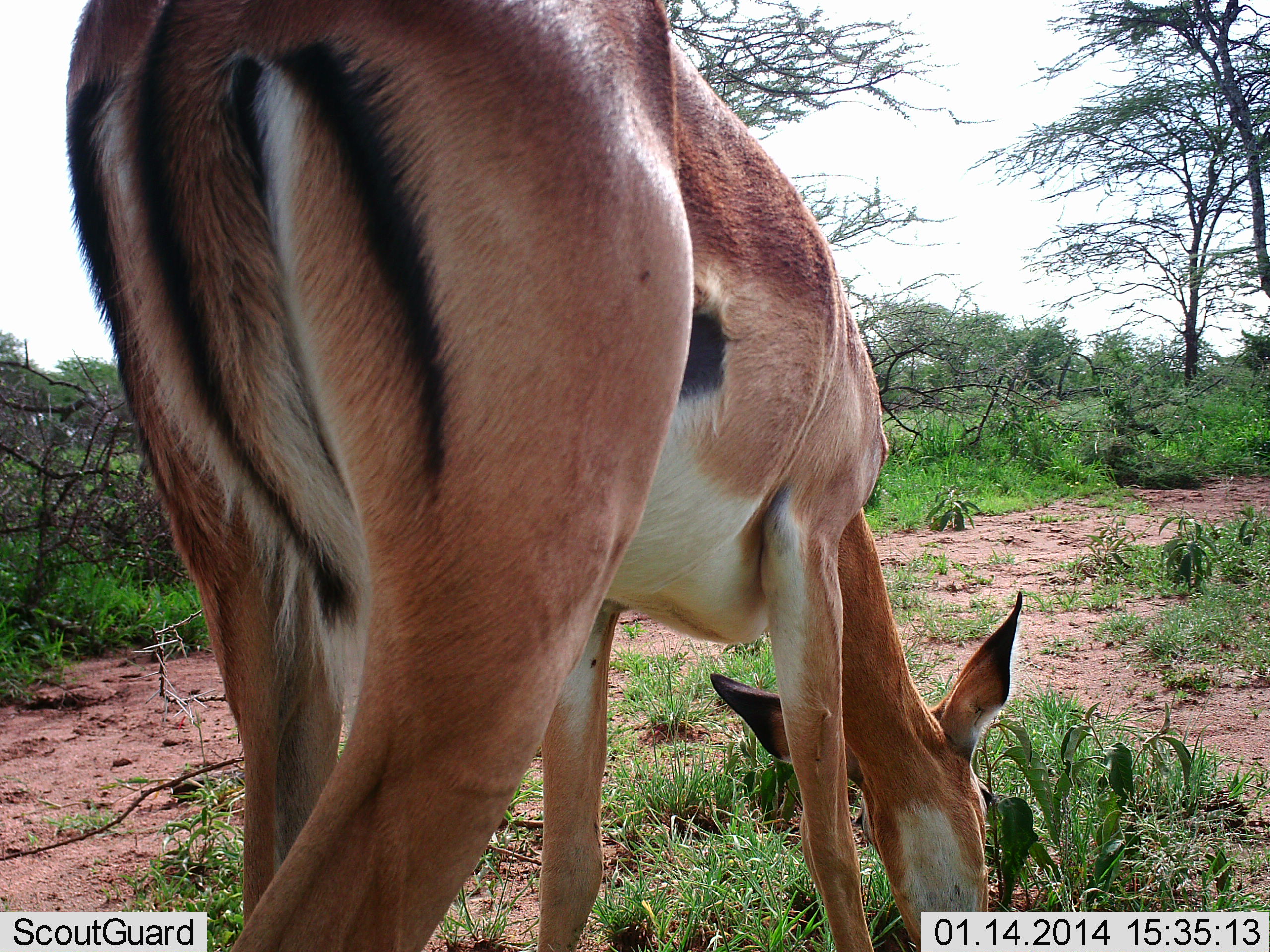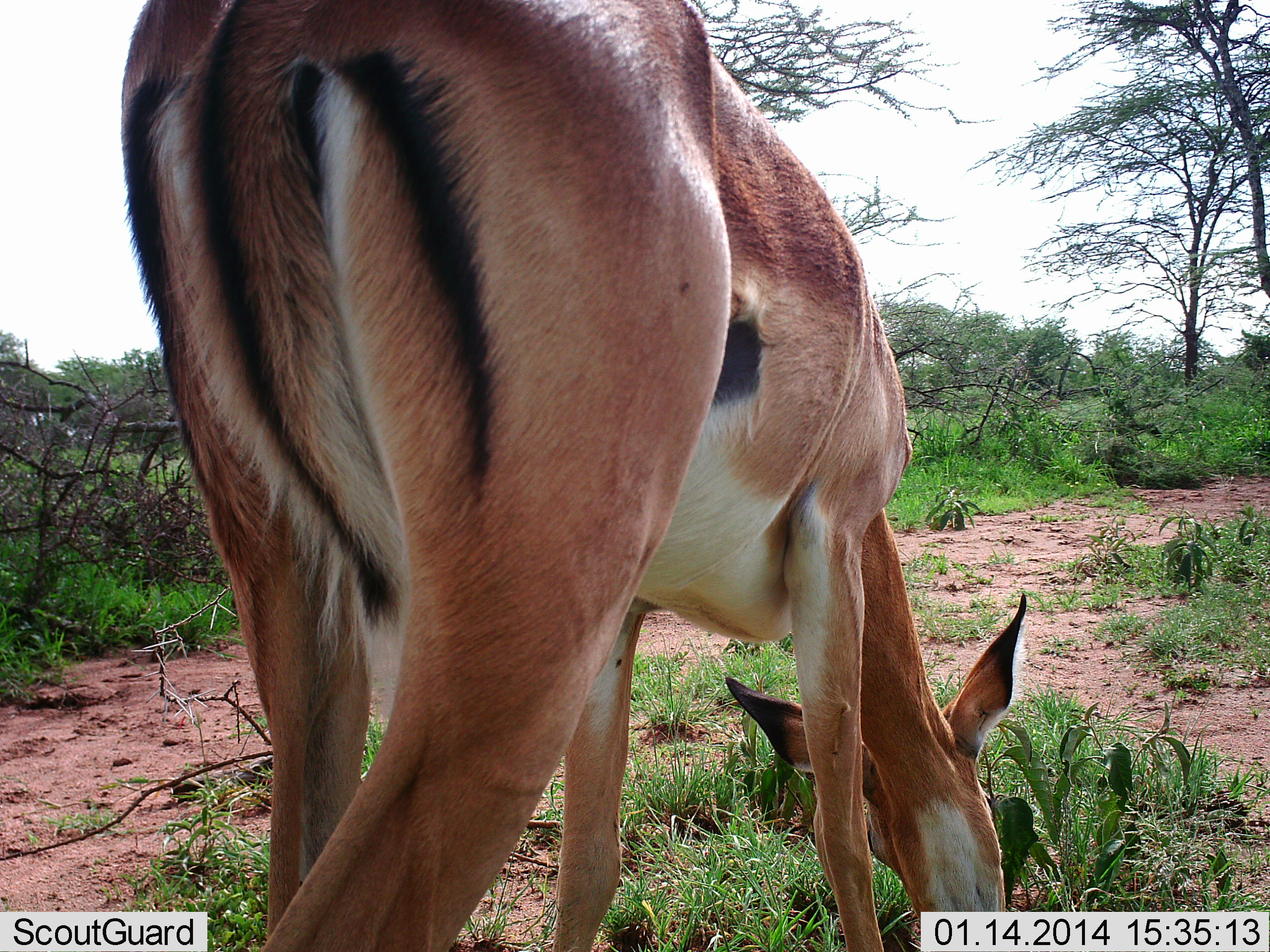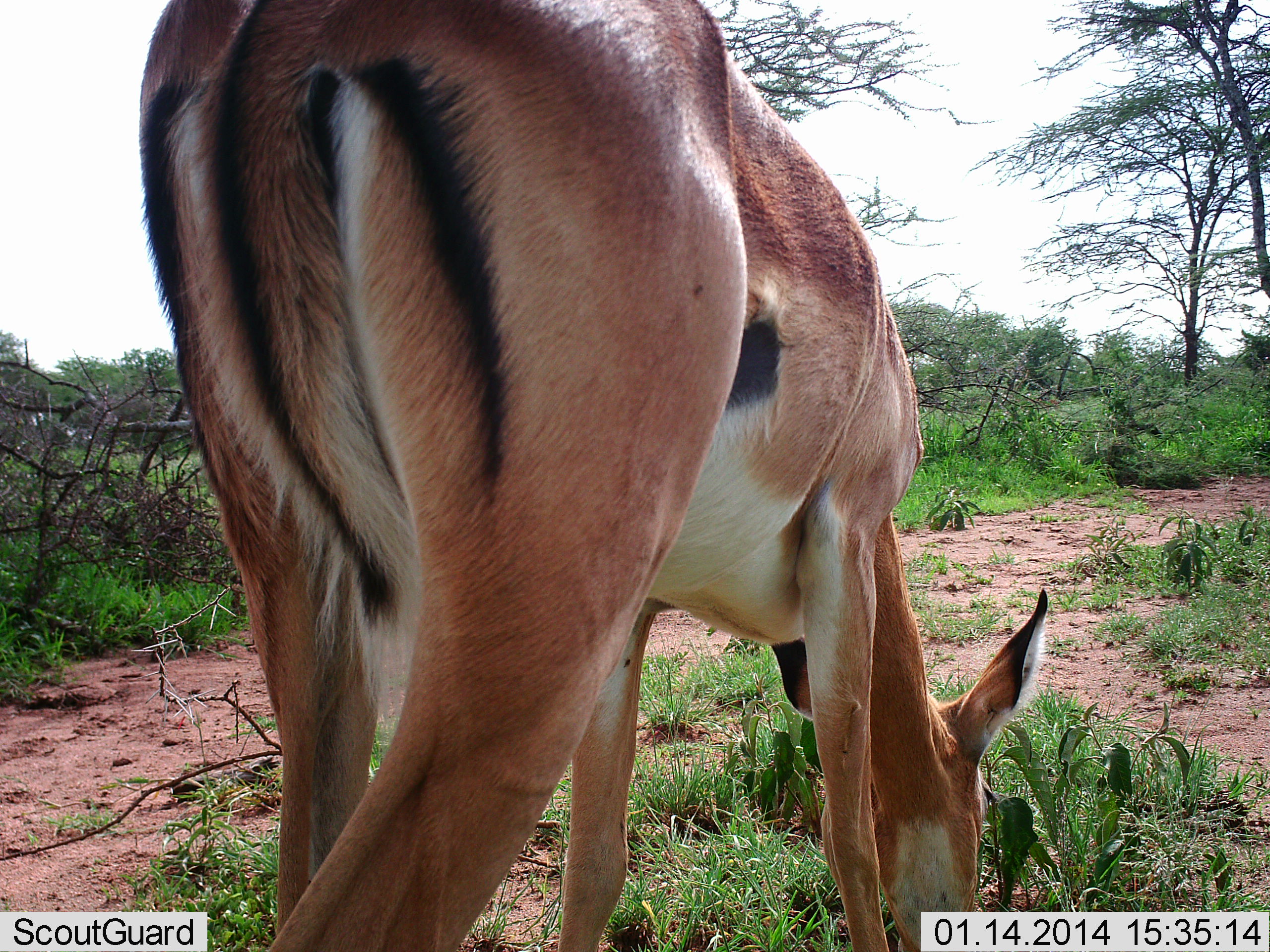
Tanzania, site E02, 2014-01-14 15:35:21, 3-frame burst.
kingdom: Animalia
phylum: Chordata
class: Mammalia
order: Artiodactyla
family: Bovidae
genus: Aepyceros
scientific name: Aepyceros melampus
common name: impala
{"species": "impala (Aepyceros melampus)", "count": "1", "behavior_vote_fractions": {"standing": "10%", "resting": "0%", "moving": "0%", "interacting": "0%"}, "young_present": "0%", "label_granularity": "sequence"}